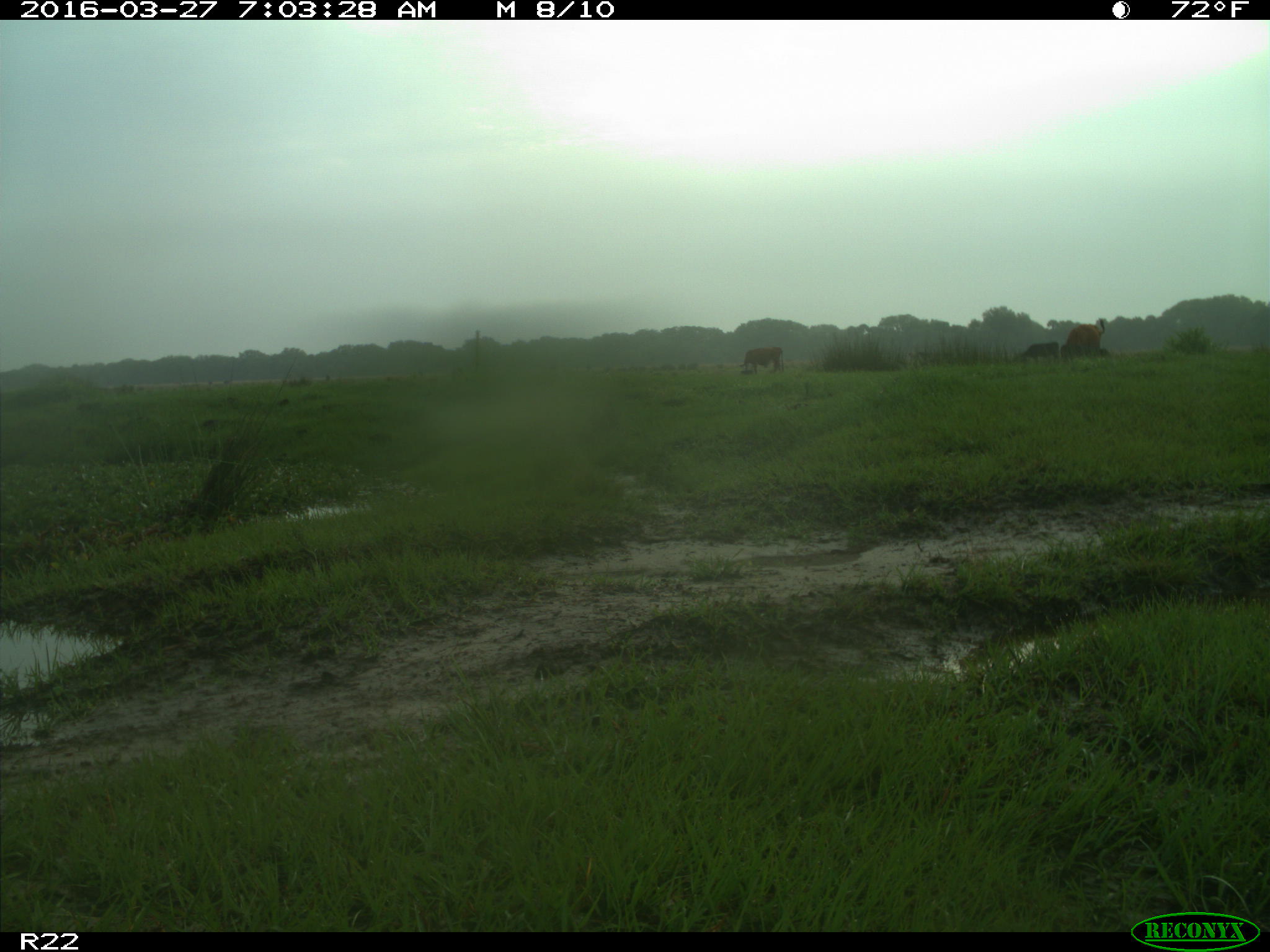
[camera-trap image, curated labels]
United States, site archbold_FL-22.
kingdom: Animalia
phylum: Chordata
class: Mammalia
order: Artiodactyla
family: Bovidae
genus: Bos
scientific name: Bos taurus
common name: domestic cow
Bos taurus (domestic cow).